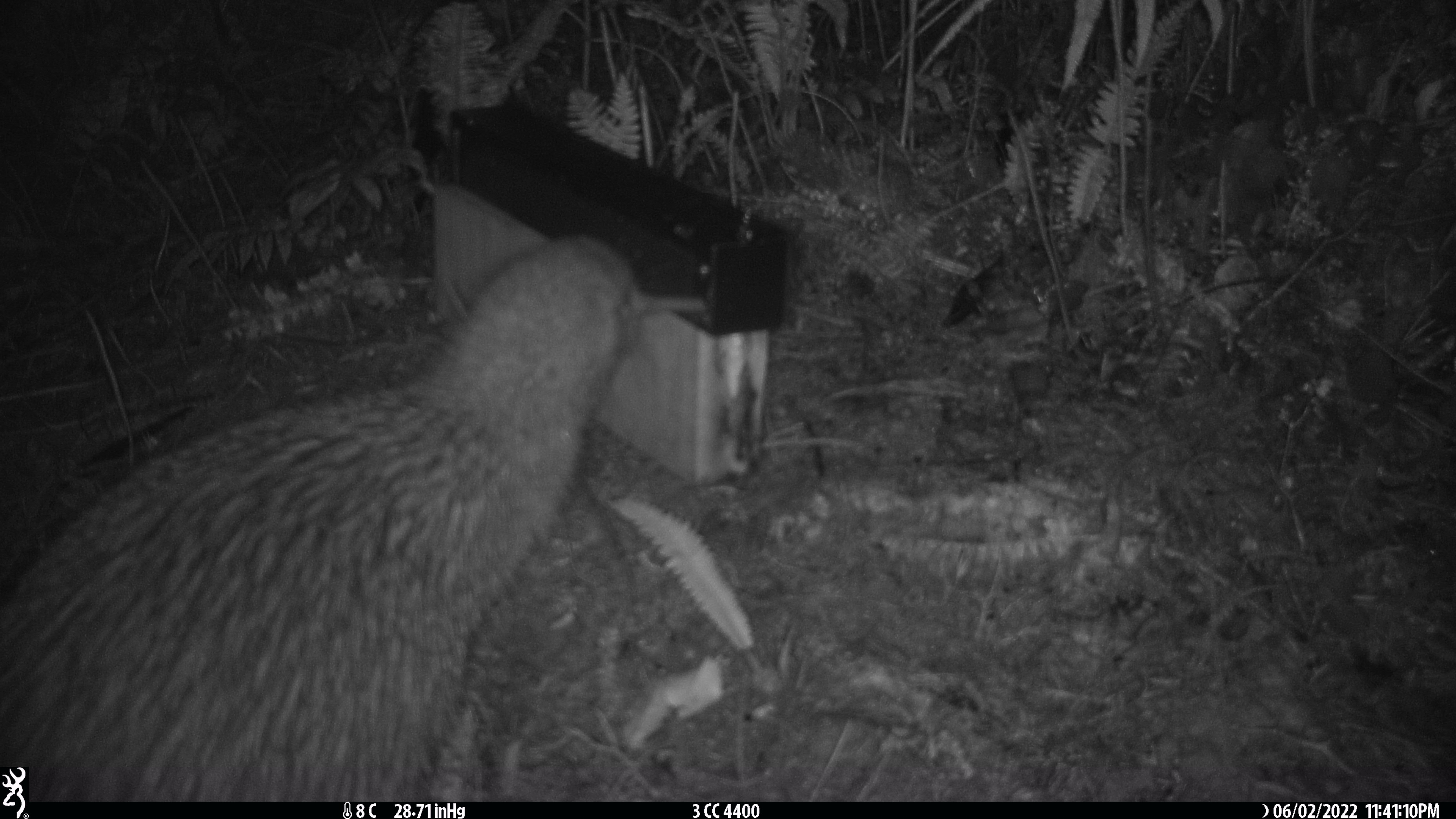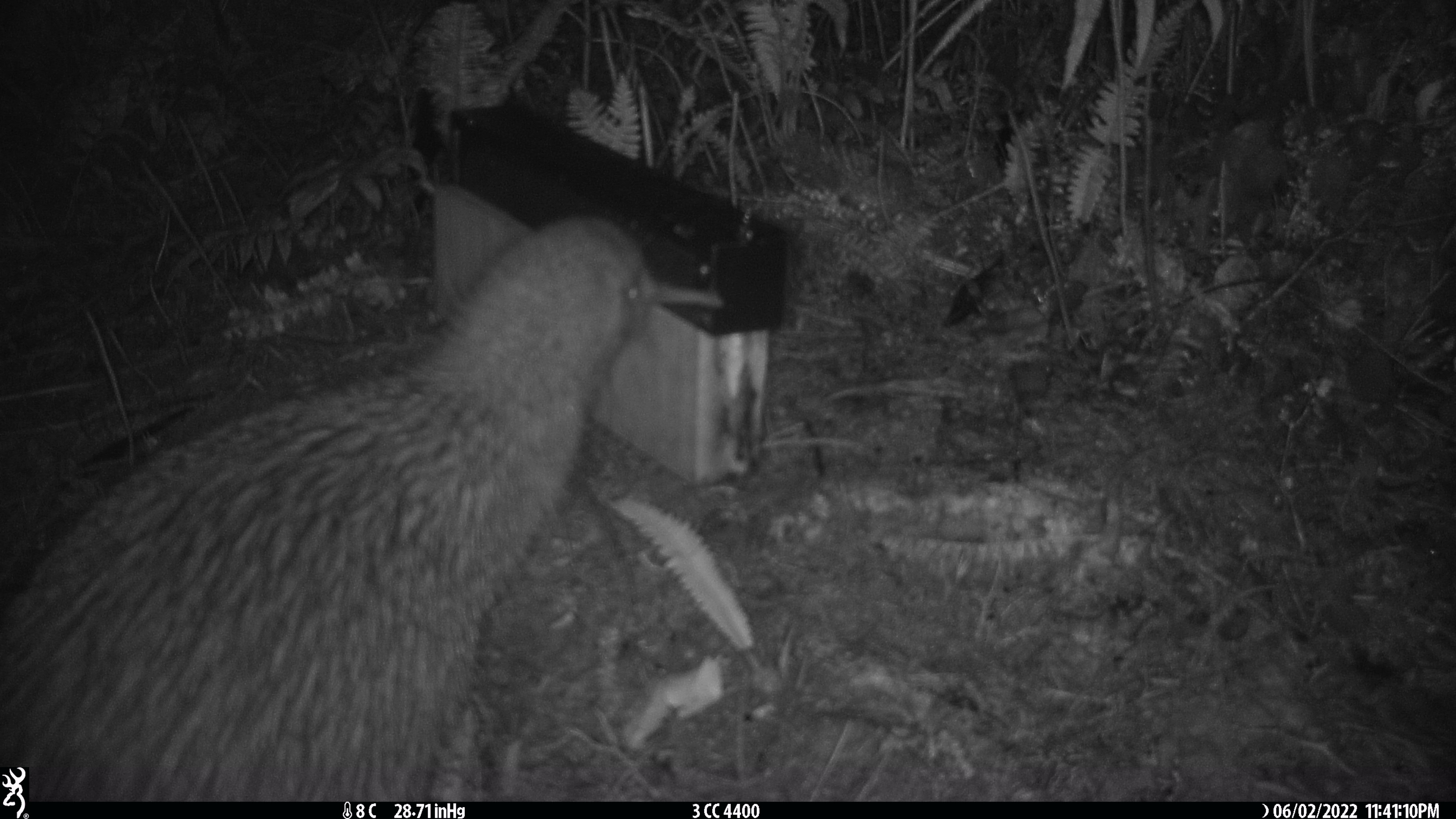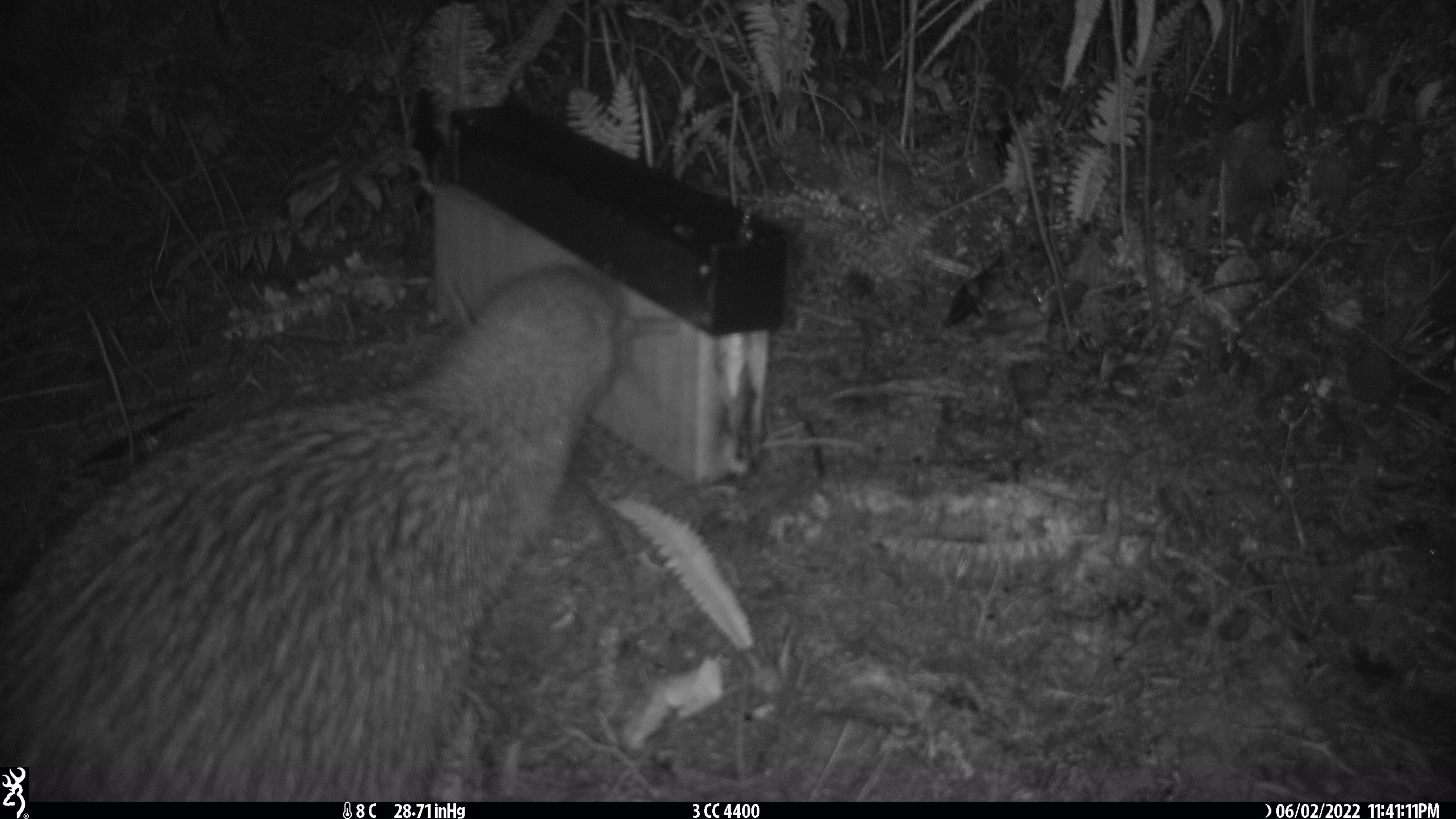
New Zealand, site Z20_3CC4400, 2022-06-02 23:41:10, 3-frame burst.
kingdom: Animalia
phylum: Chordata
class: Aves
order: Apterygiformes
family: Apterygidae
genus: Apteryx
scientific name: Apteryx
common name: kiwi